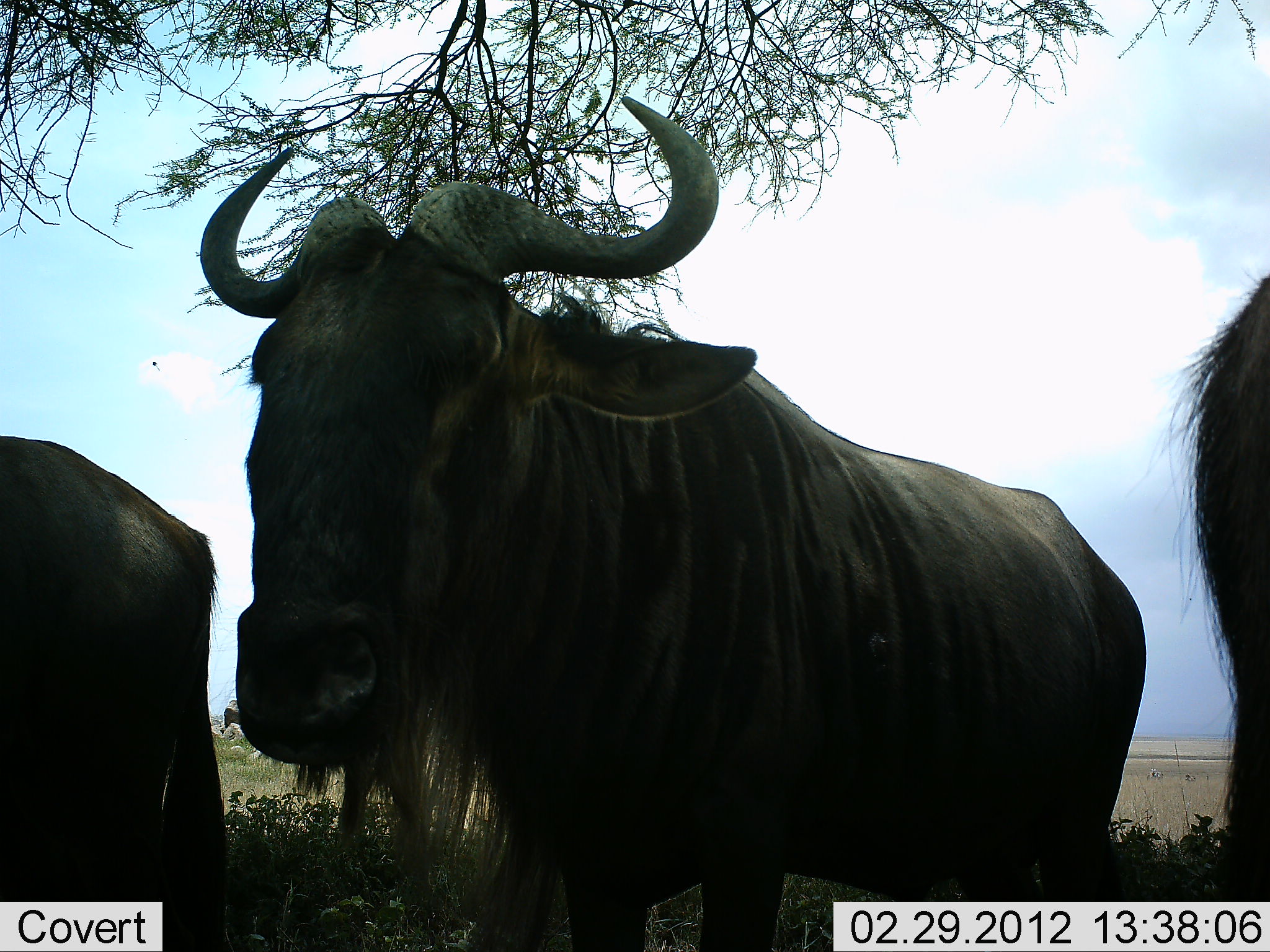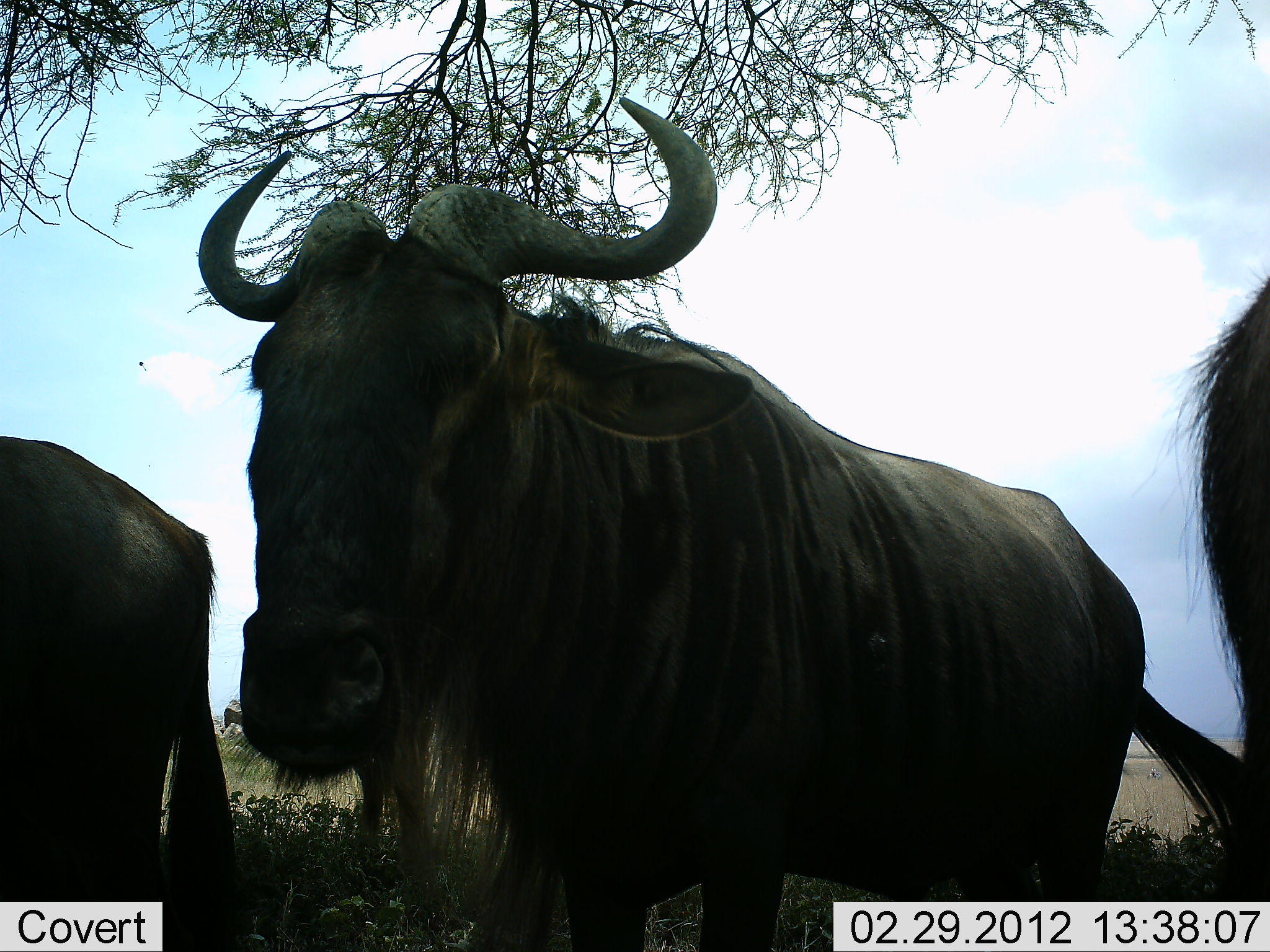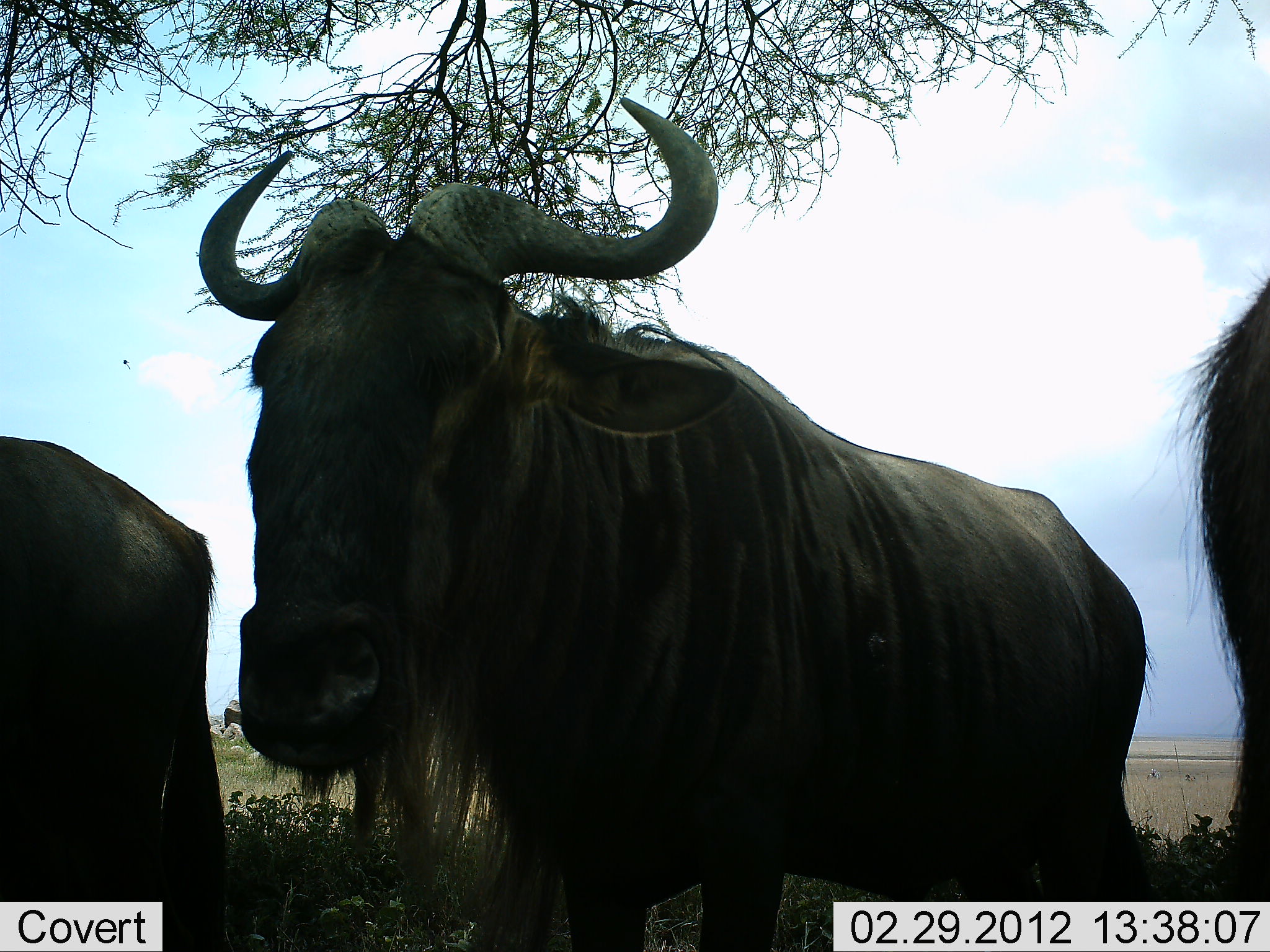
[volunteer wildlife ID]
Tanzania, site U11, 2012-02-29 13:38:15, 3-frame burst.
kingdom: Animalia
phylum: Chordata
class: Mammalia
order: Artiodactyla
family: Bovidae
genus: Connochaetes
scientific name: Connochaetes taurinus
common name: blue wildebeest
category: wildebeest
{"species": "wildebeest (blue wildebeest) (Connochaetes taurinus)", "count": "3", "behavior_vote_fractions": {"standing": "89%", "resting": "0%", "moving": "5%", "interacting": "0%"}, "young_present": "0%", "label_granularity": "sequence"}